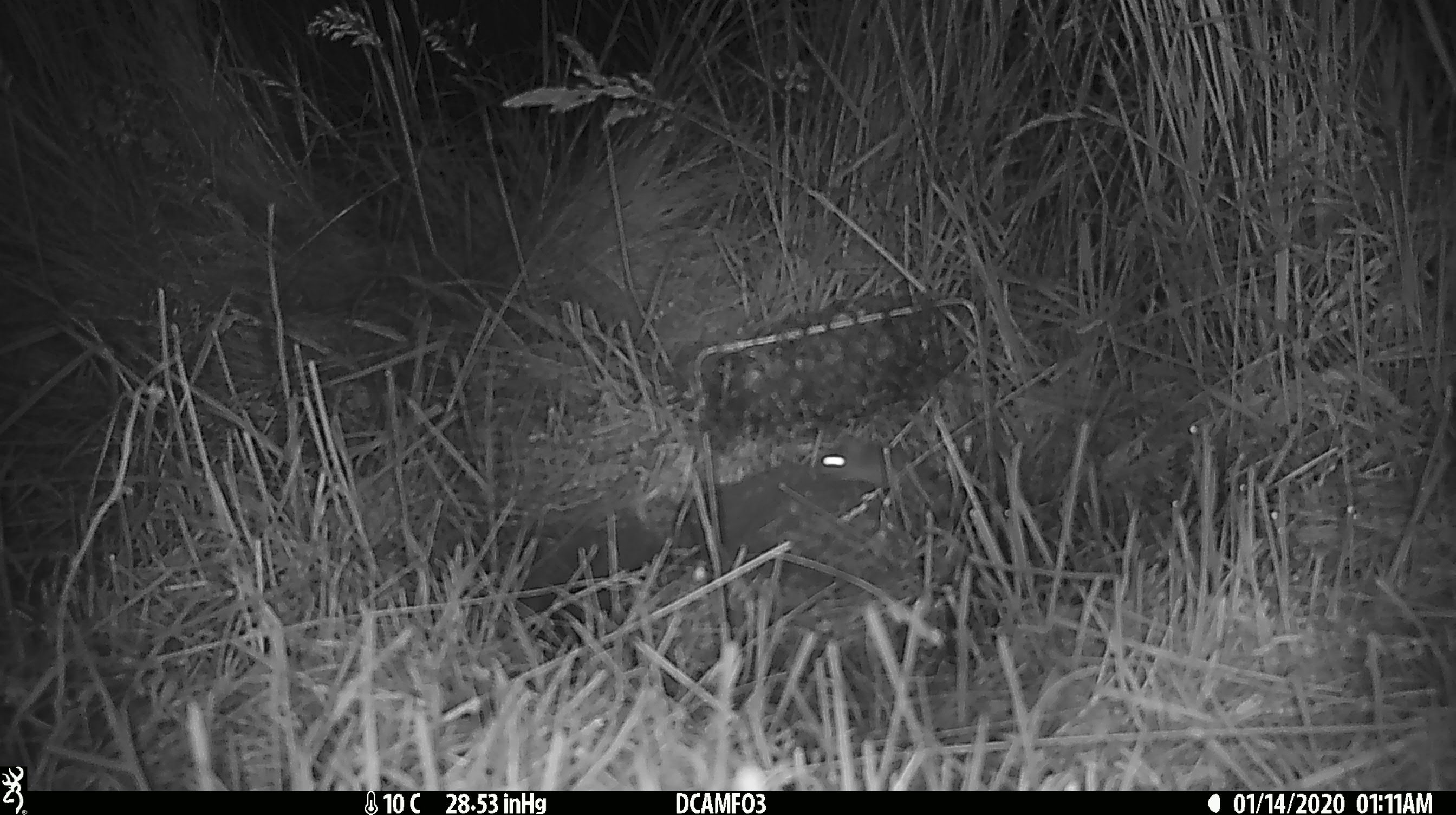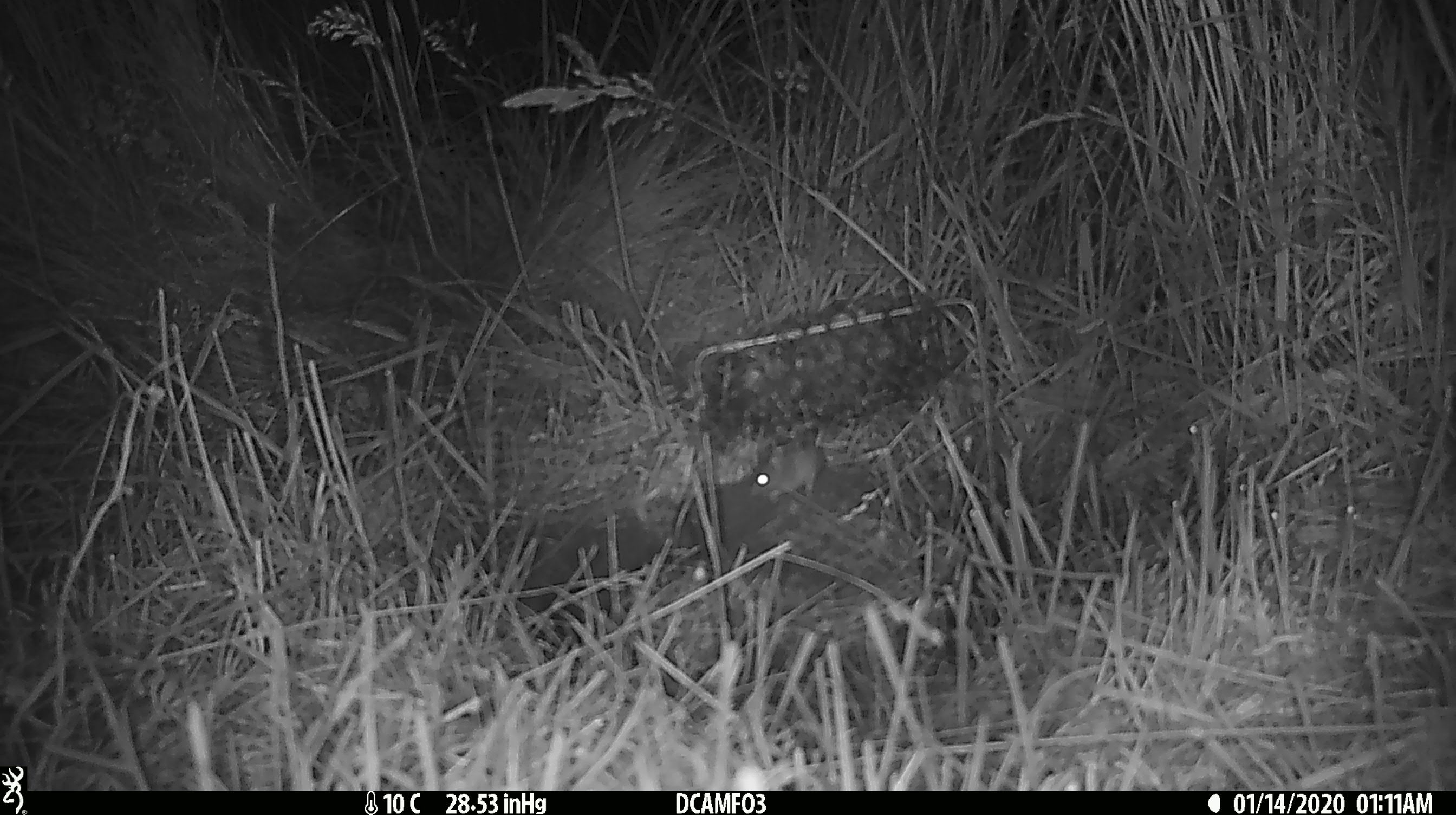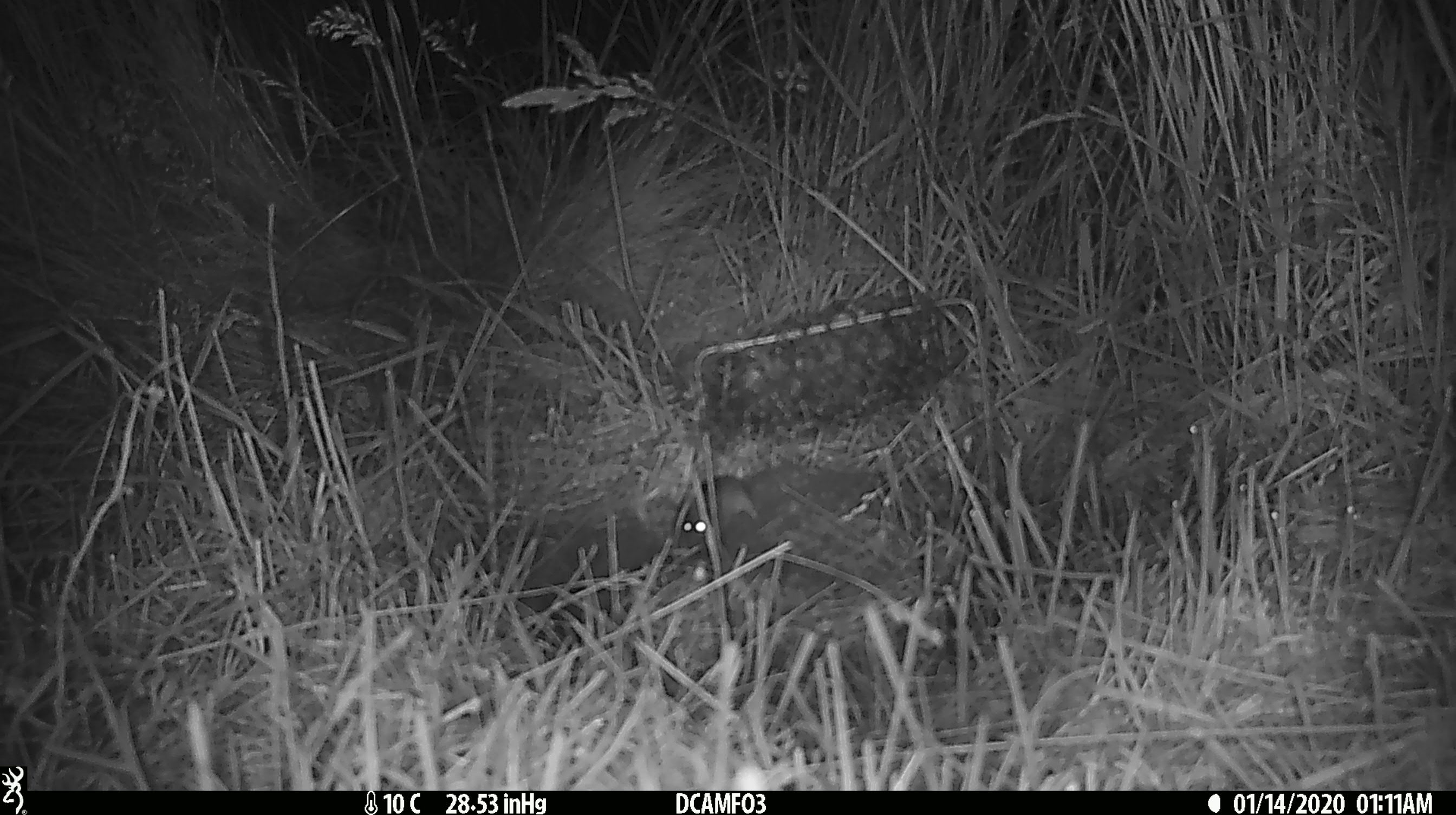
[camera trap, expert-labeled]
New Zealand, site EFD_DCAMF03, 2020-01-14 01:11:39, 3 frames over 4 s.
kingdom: Animalia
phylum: Chordata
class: Mammalia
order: Rodentia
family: Muridae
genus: Mus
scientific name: Mus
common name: mouse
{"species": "mouse (Mus)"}